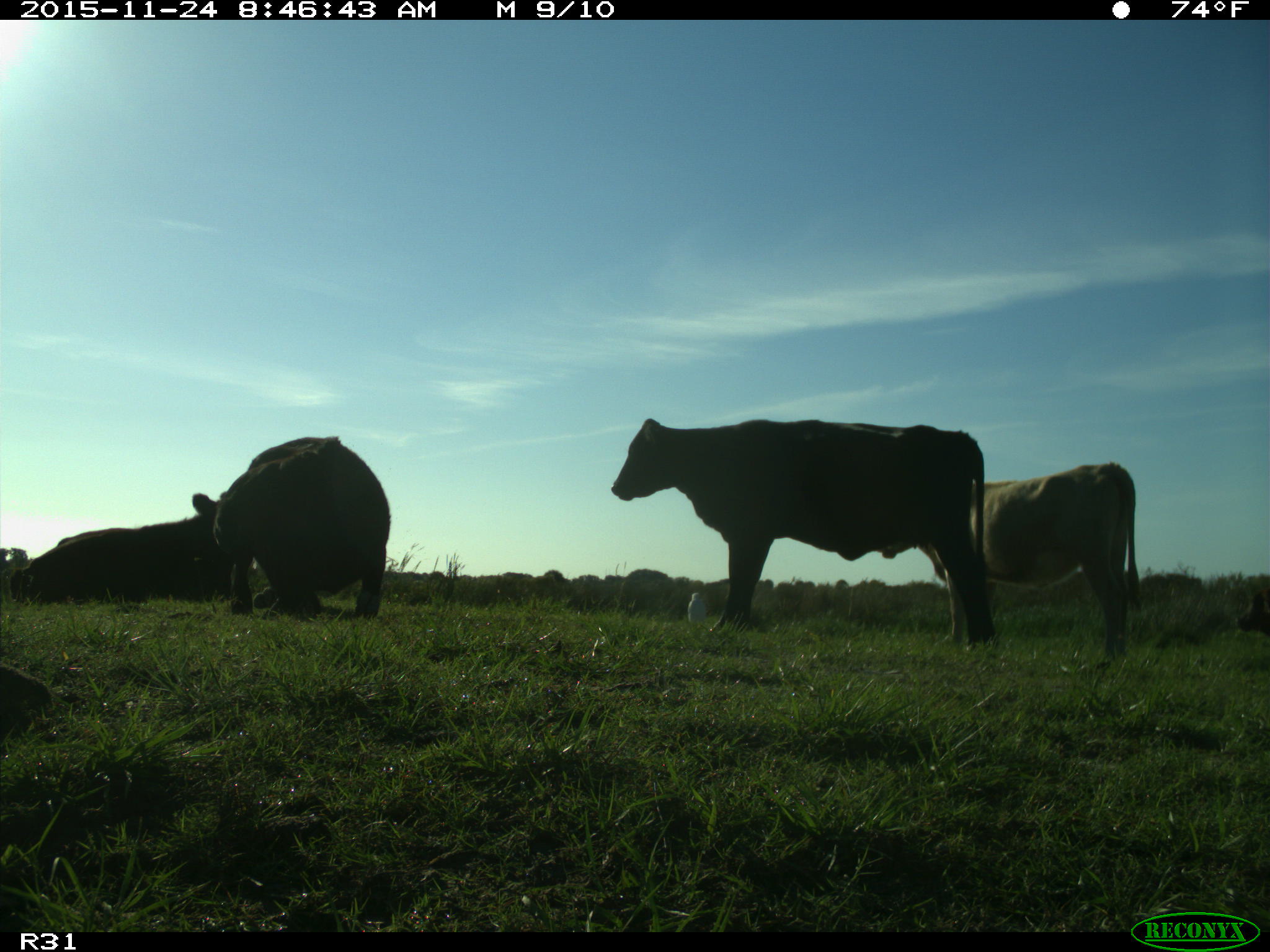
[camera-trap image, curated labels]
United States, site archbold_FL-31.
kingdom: Animalia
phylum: Chordata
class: Mammalia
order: Artiodactyla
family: Bovidae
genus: Bos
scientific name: Bos taurus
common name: domestic cow